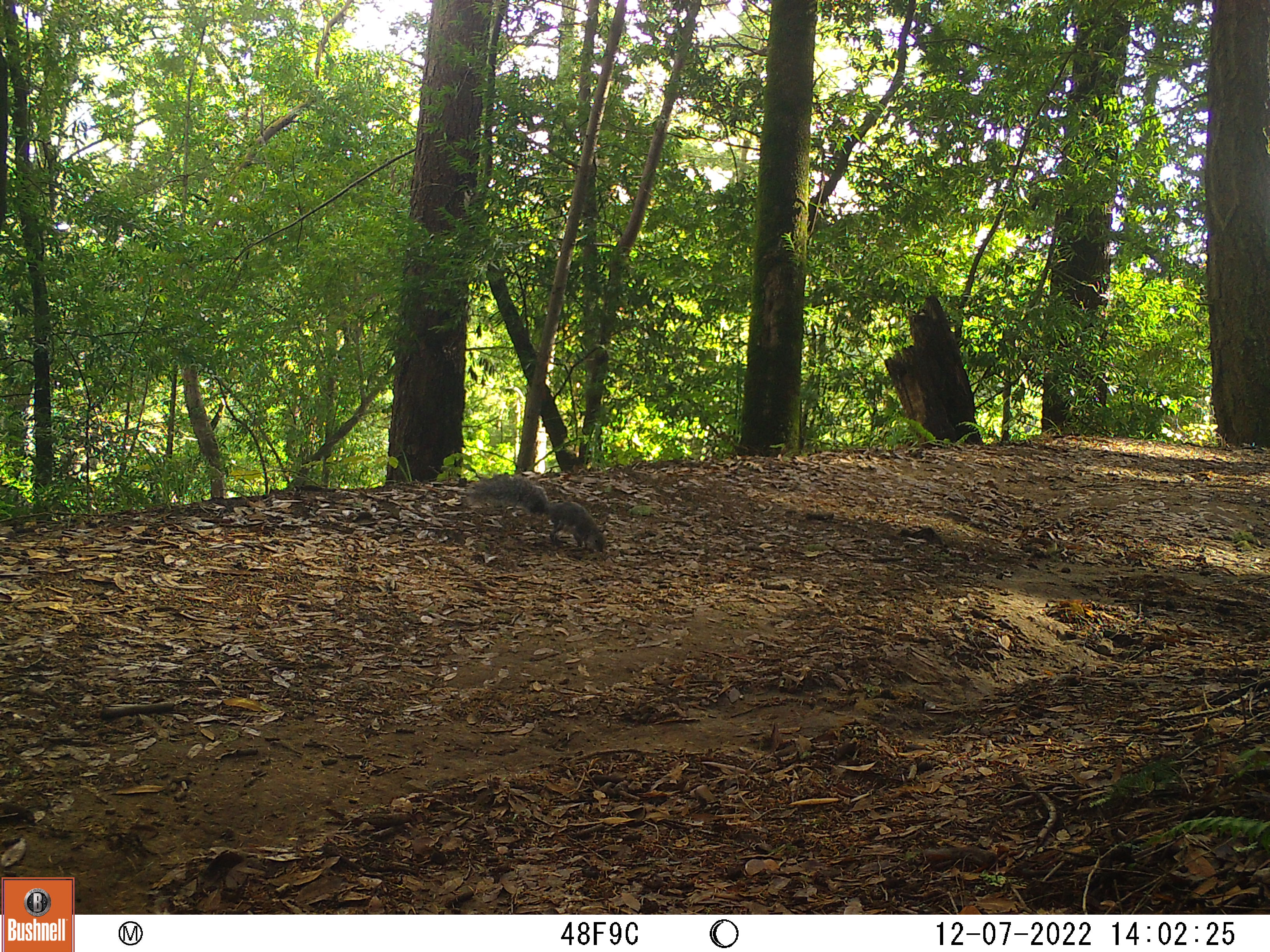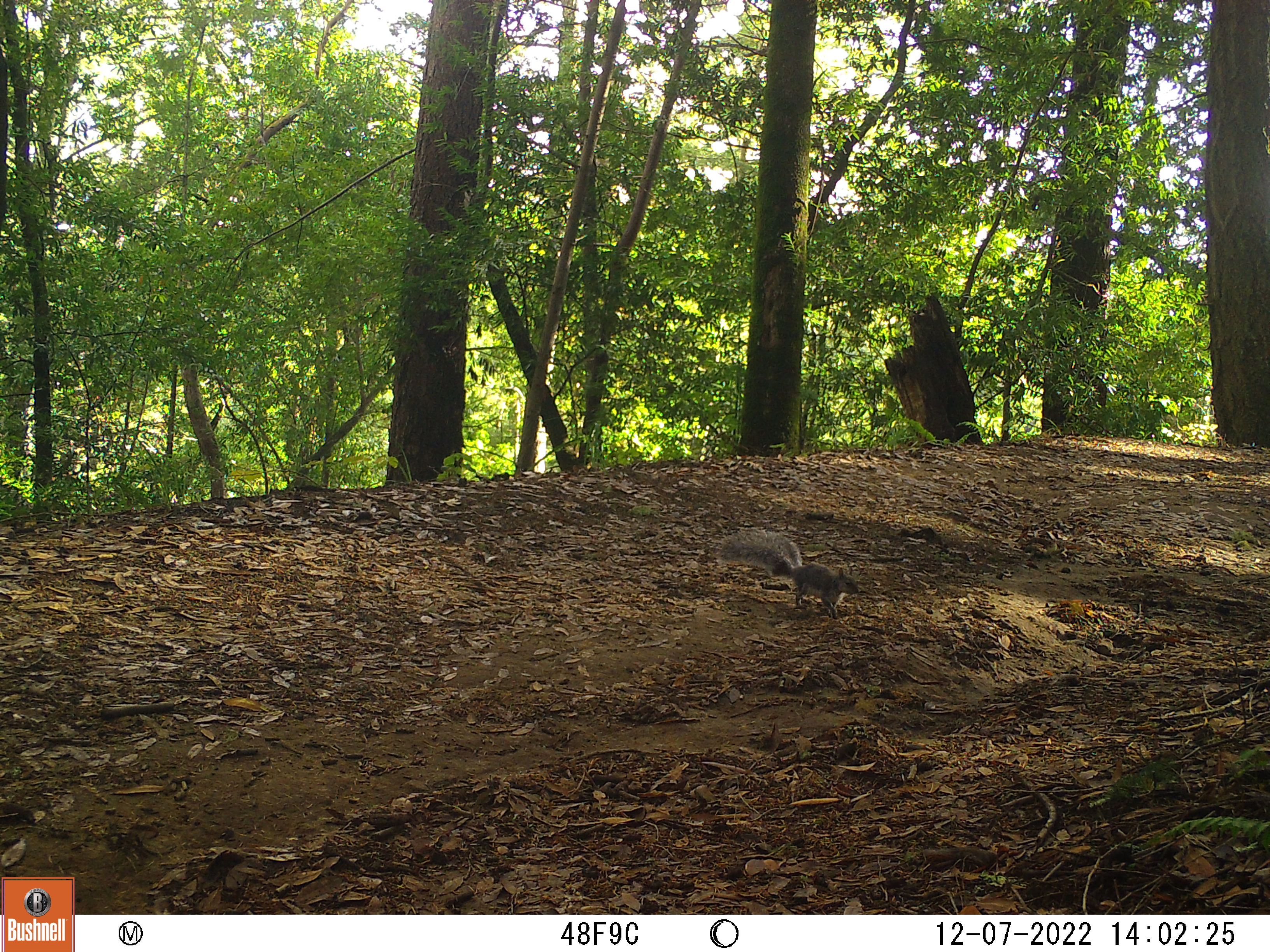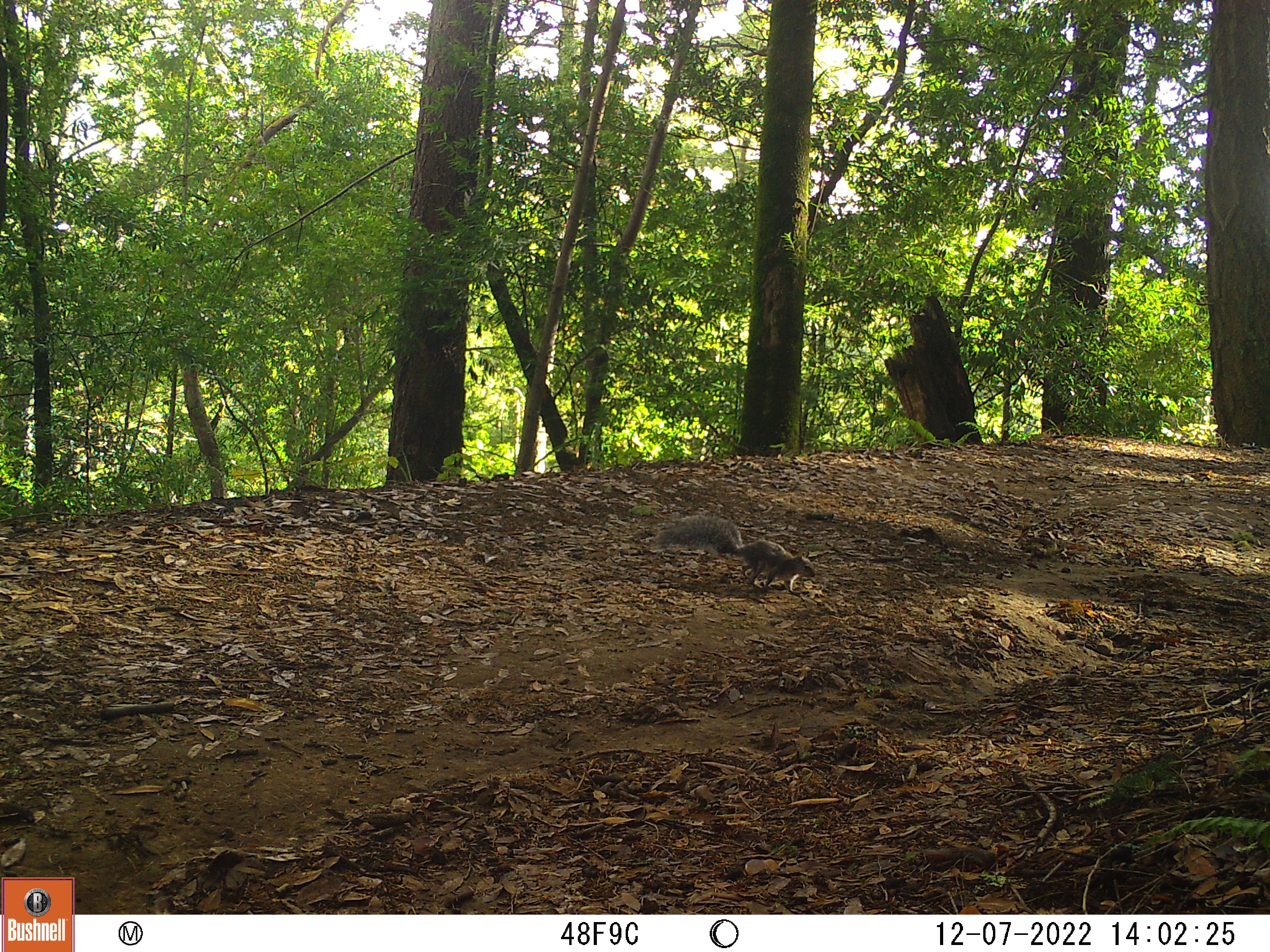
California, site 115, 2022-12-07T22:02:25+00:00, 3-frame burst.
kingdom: Animalia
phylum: Chordata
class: Mammalia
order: Rodentia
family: Sciuridae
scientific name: Sciuridae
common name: squirrel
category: unknown squirrel